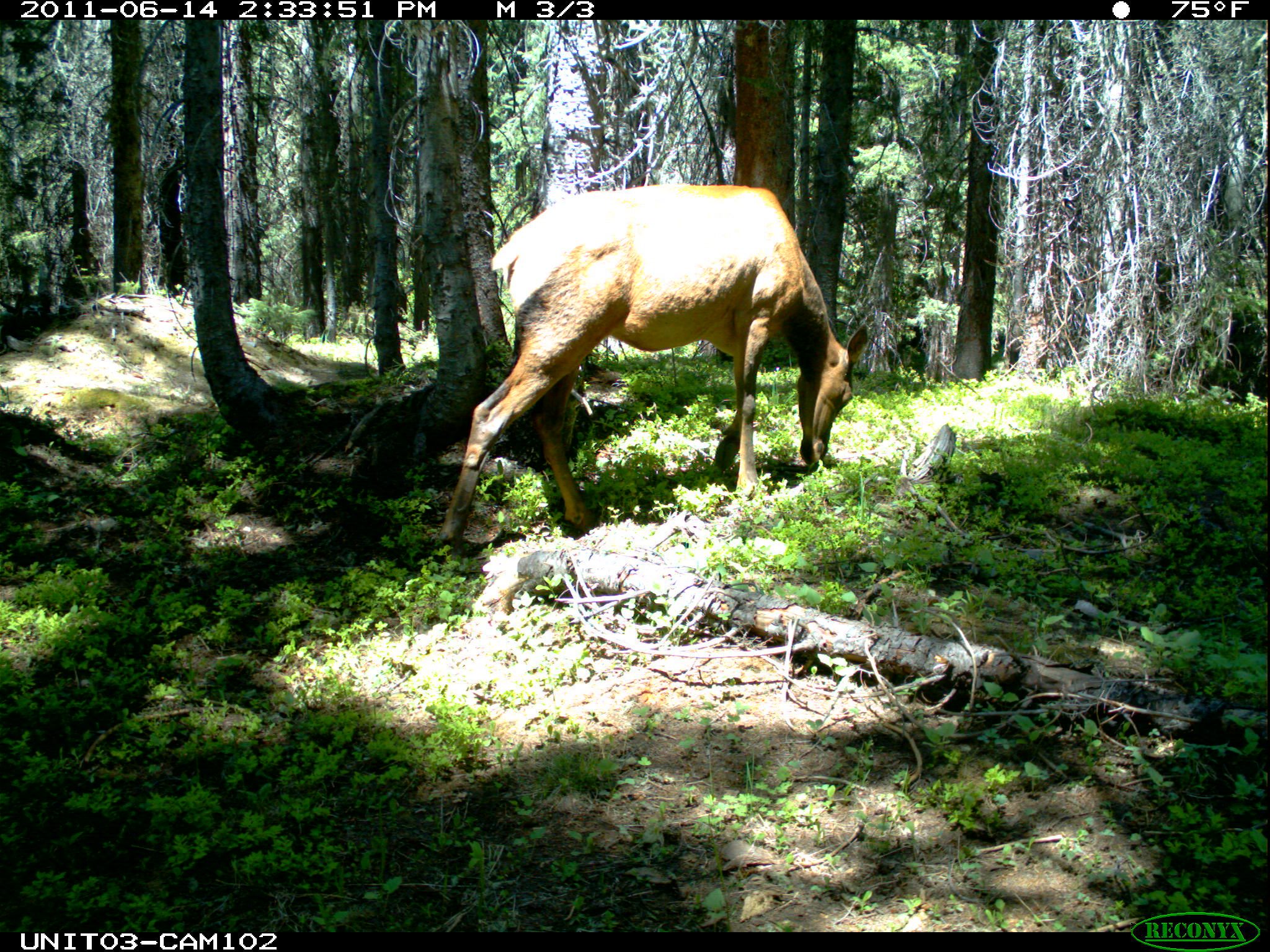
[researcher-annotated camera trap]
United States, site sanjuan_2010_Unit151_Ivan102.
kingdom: Animalia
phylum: Chordata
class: Mammalia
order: Artiodactyla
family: Cervidae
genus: Cervus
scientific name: Cervus elaphus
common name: red deer